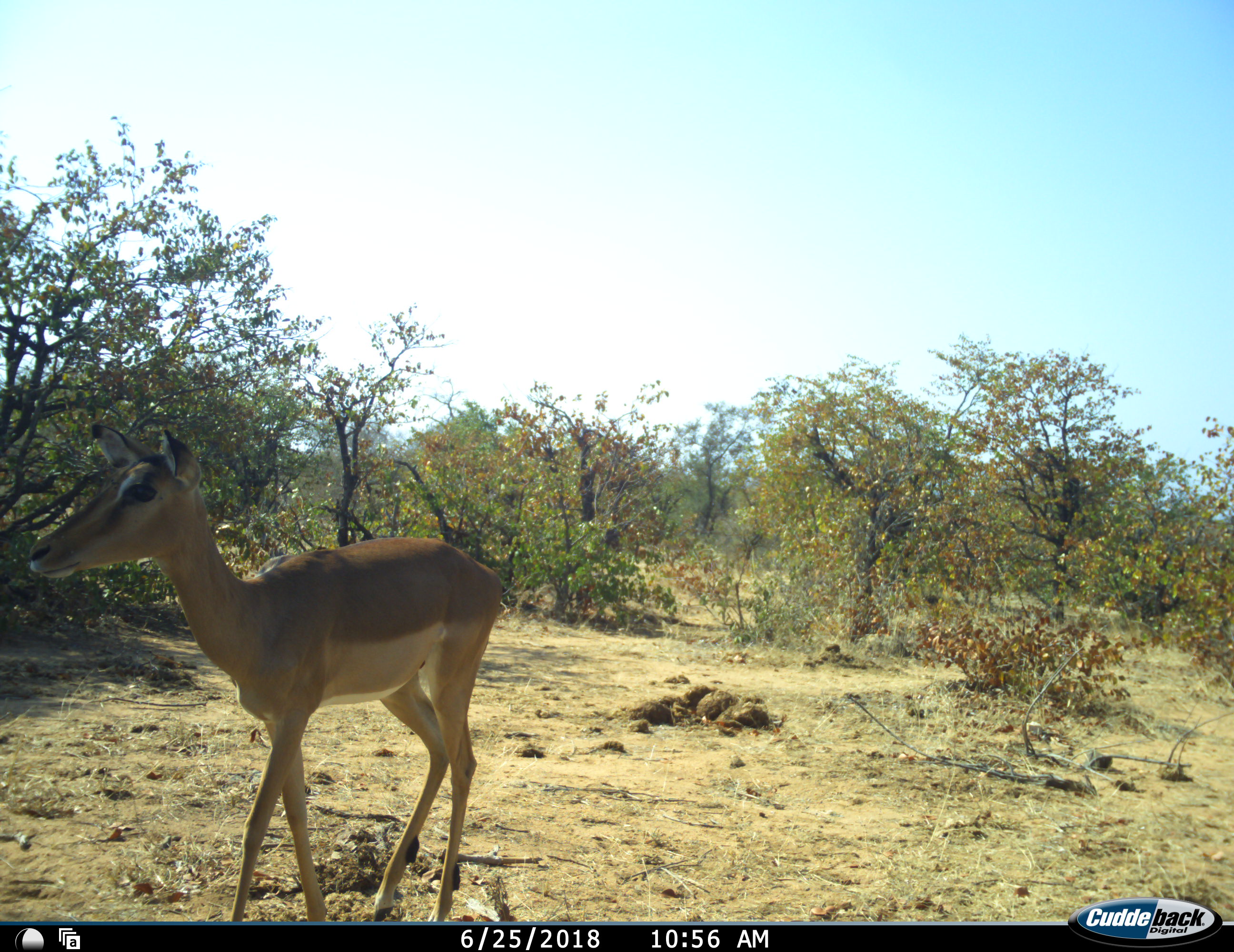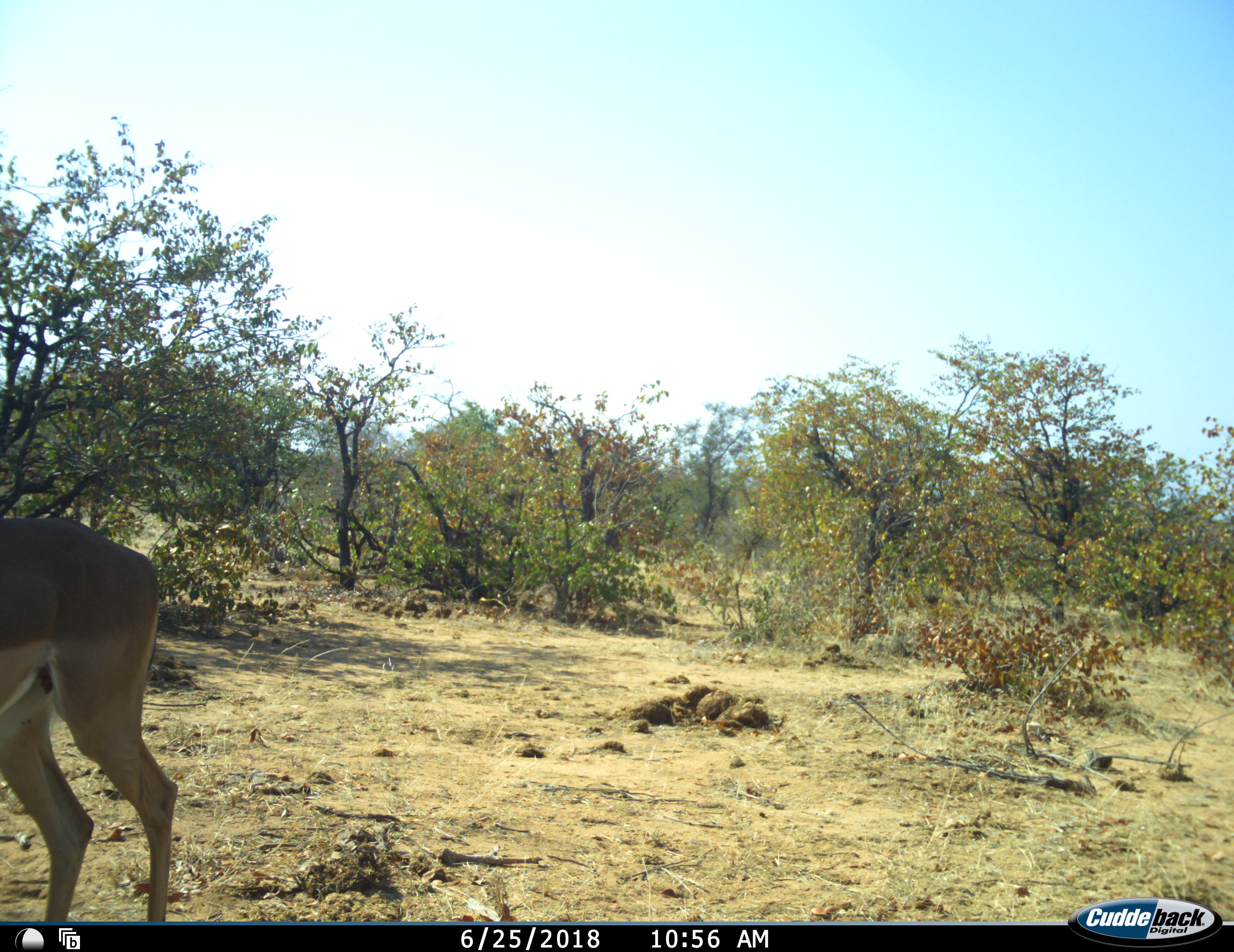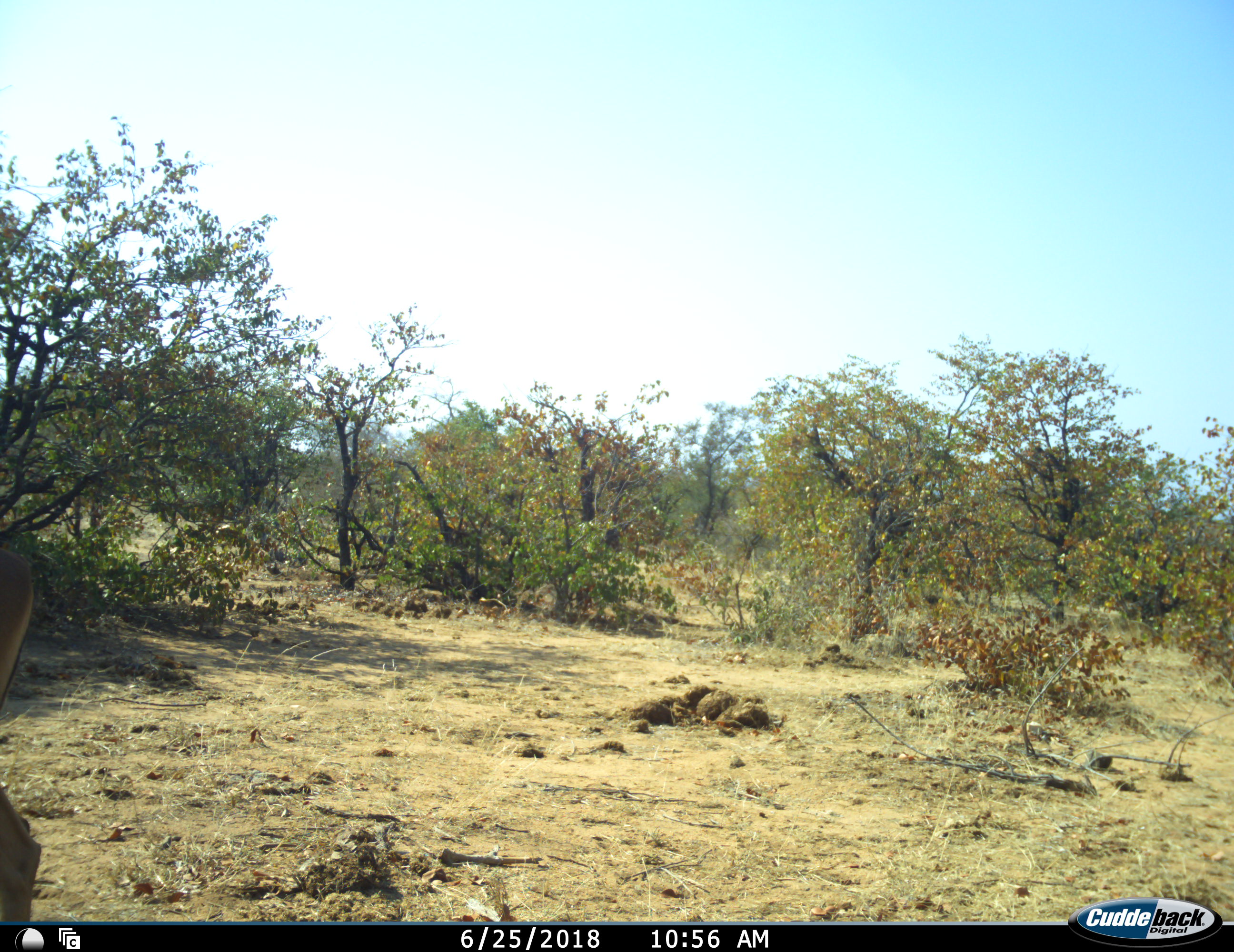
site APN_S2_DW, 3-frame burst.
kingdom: Animalia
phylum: Chordata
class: Mammalia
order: Artiodactyla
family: Bovidae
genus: Aepyceros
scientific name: Aepyceros melampus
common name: impala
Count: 1.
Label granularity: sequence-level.